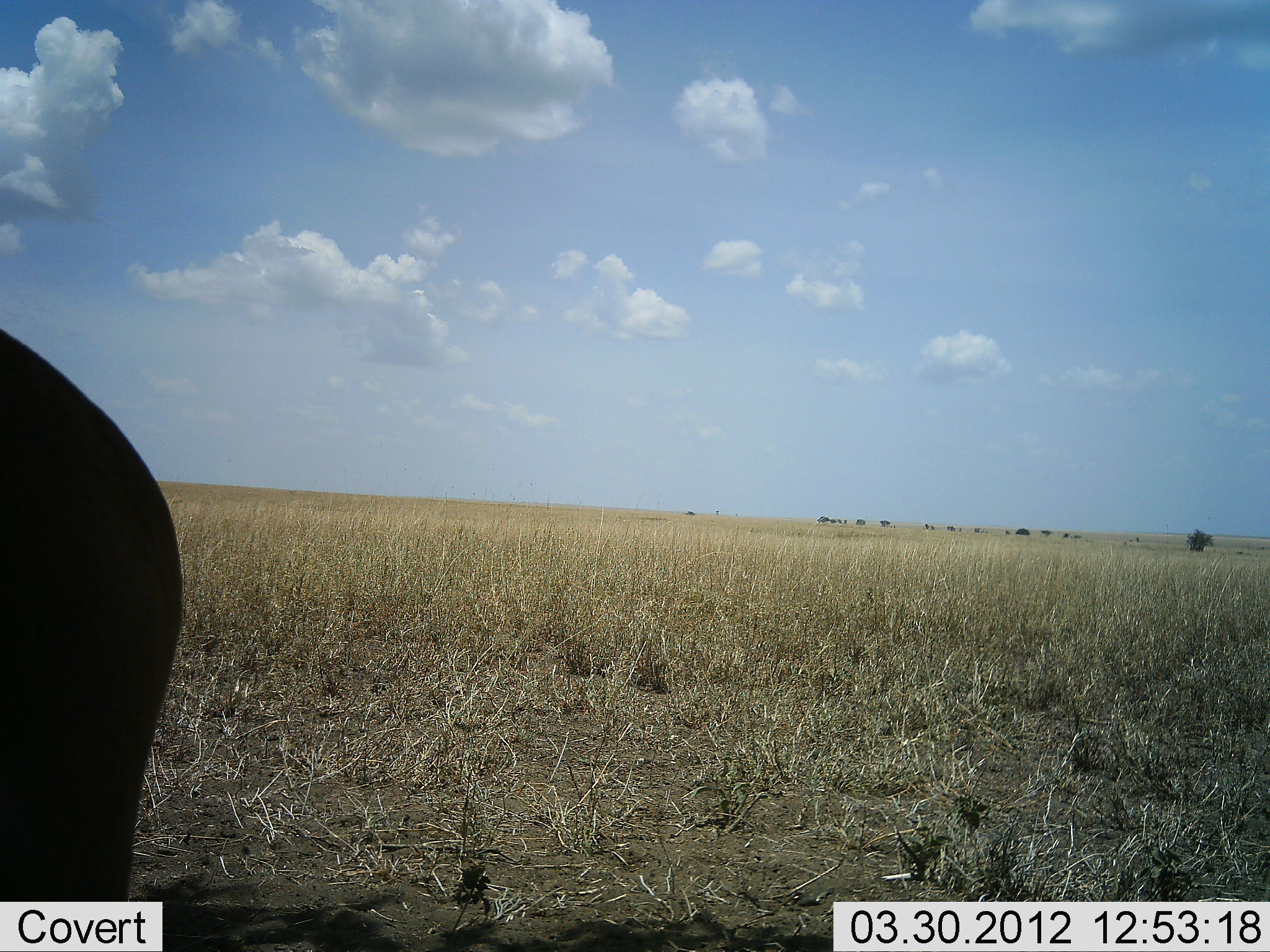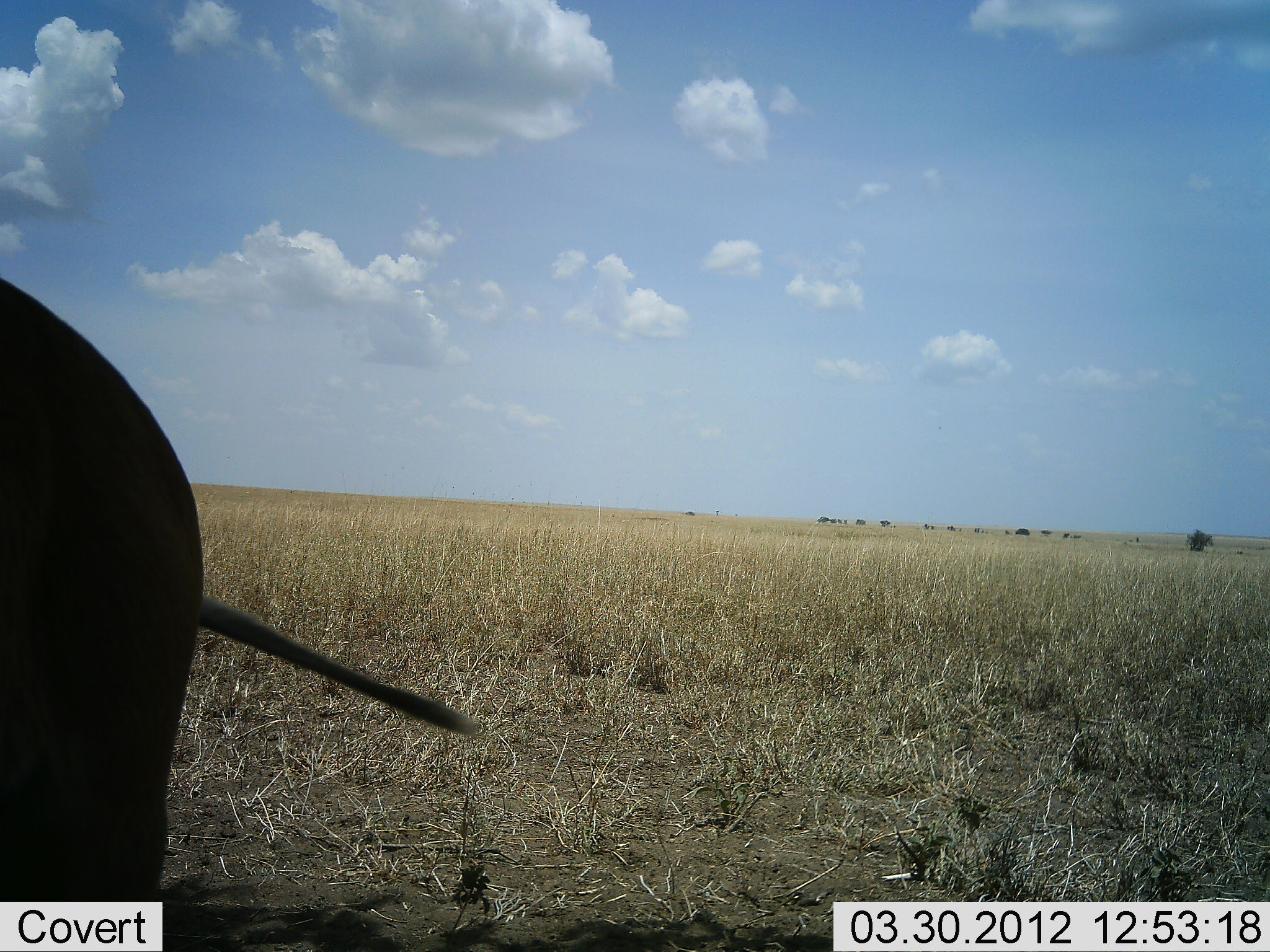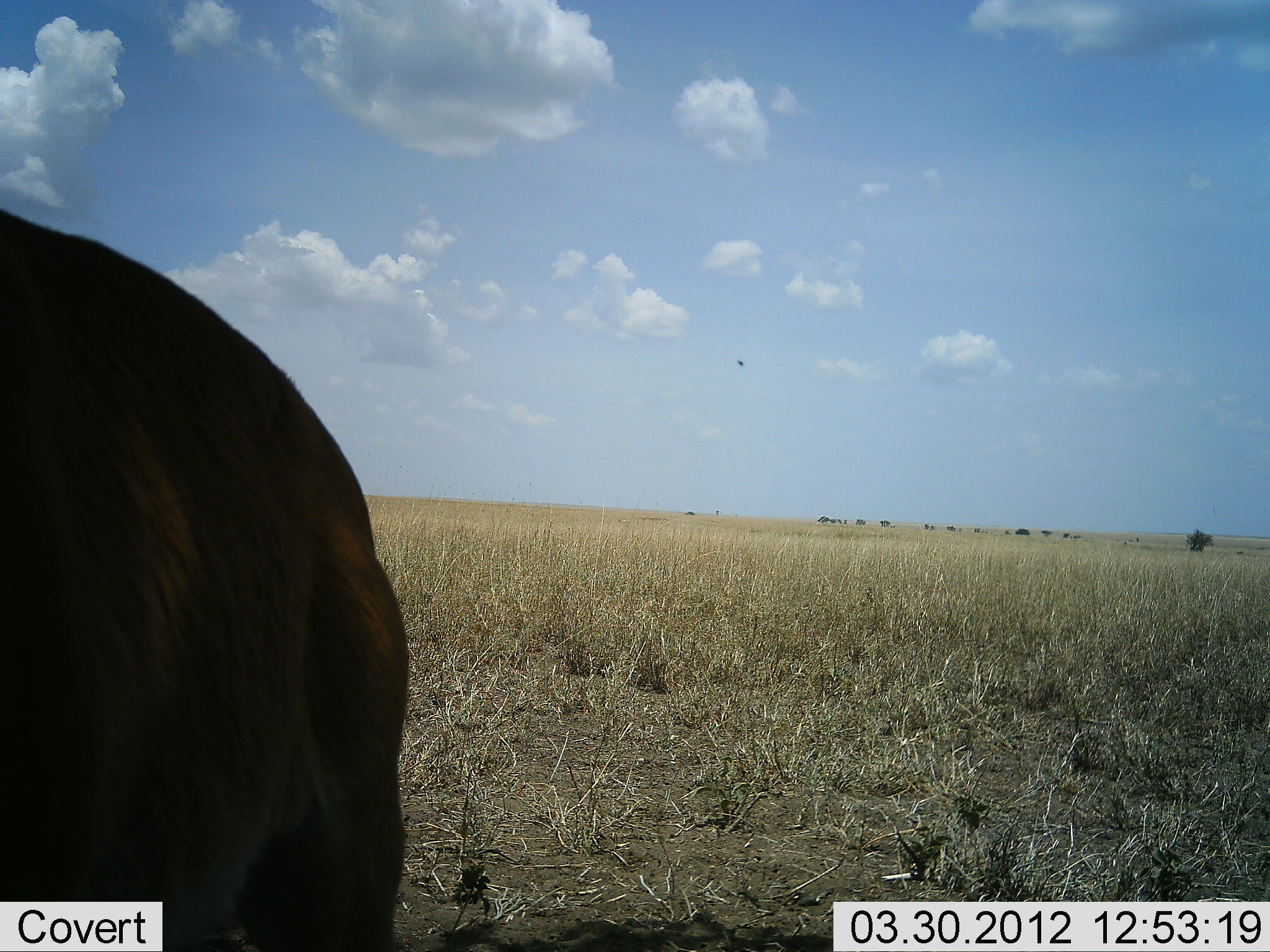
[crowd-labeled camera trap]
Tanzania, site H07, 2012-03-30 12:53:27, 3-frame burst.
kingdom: Animalia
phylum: Chordata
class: Mammalia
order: Artiodactyla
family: Suidae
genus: Phacochoerus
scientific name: Phacochoerus africanus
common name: warthog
Warthog (Phacochoerus africanus), count 1. Behavior (volunteer vote fractions): standing 75%, resting 0%, moving 25%, interacting 0%. Young present (vote fraction): 0%. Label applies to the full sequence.